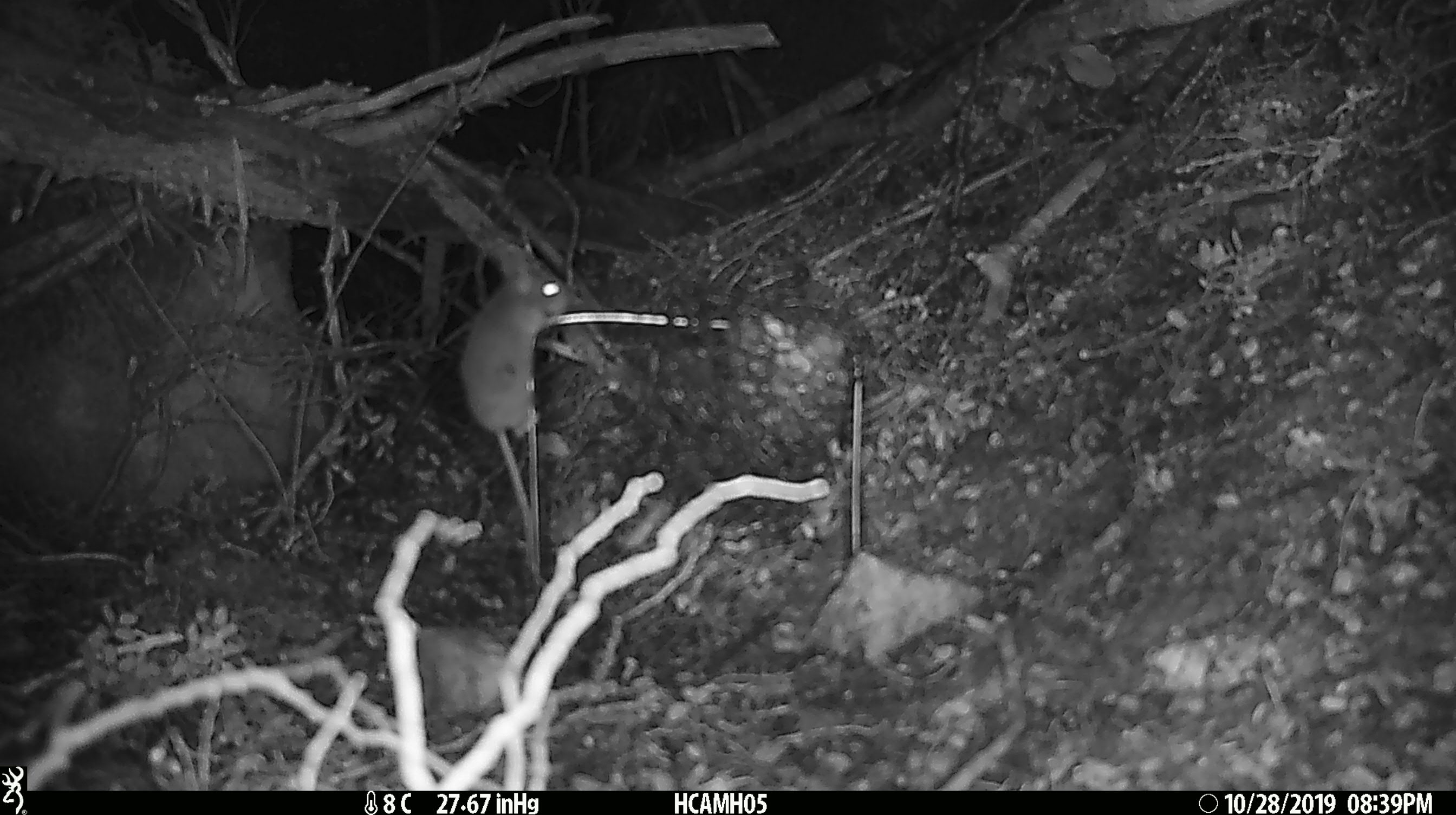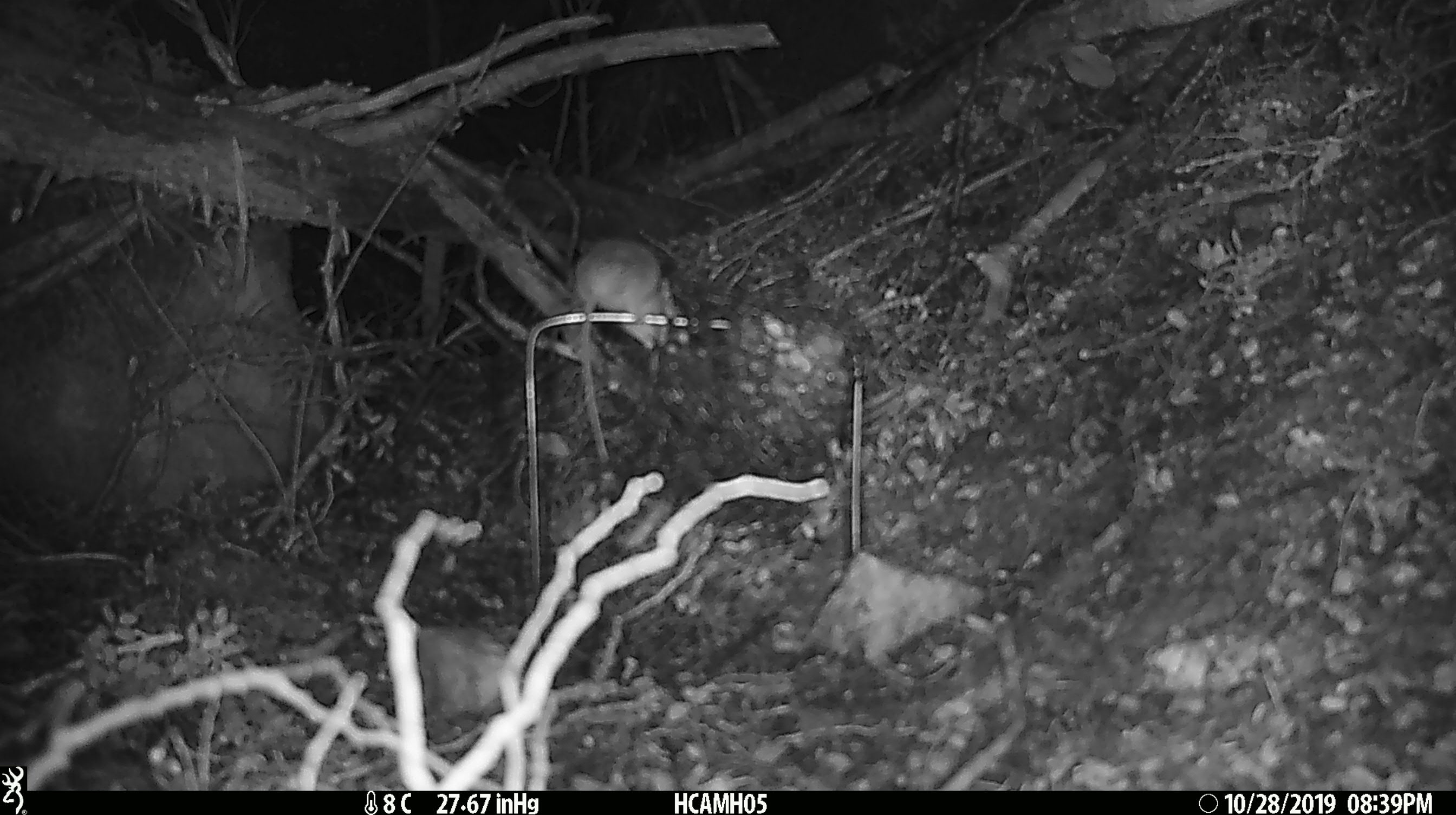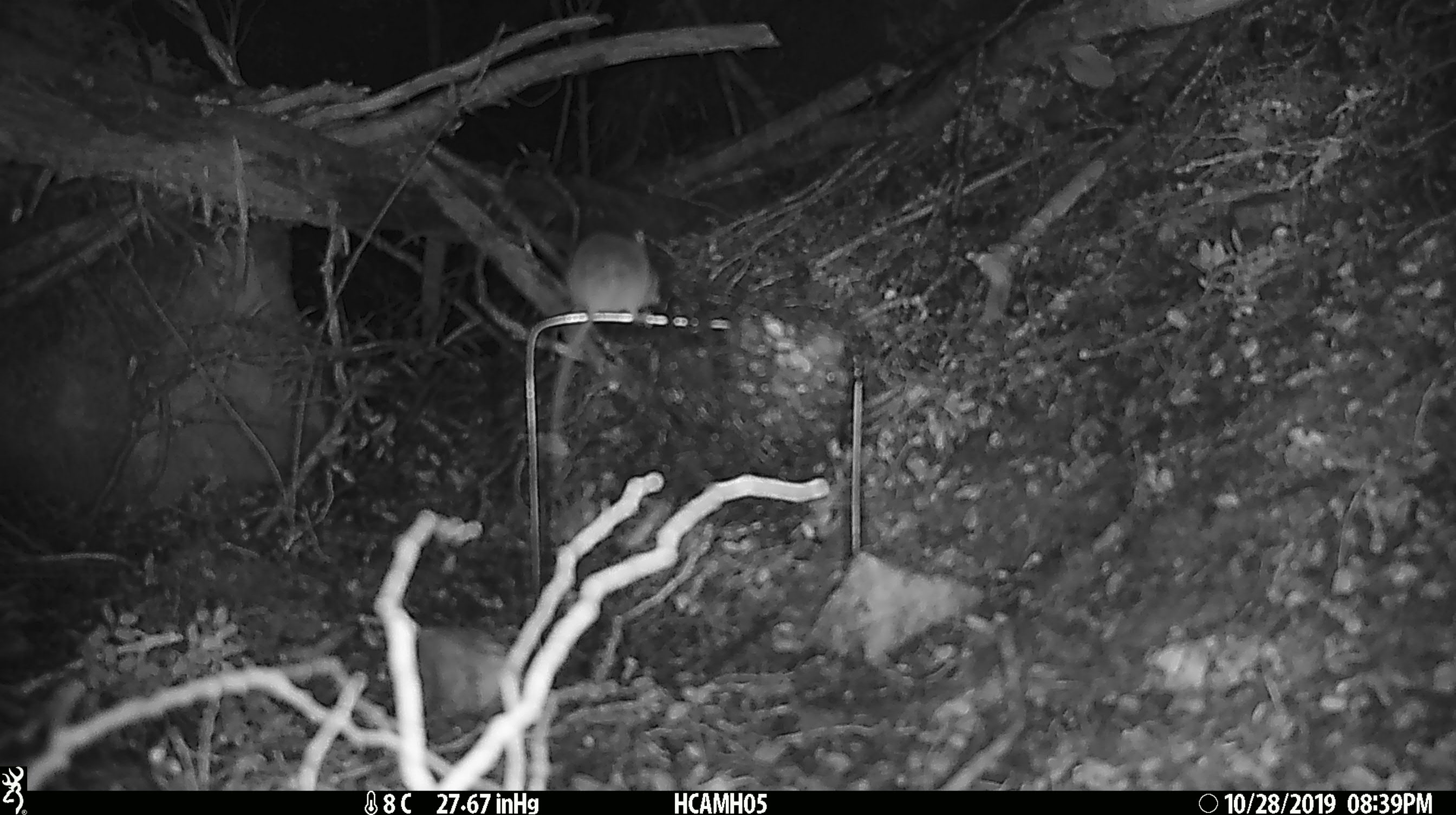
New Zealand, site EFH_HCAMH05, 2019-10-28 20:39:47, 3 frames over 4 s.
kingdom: Animalia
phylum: Chordata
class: Mammalia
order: Rodentia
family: Muridae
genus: Mus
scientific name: Mus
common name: mouse